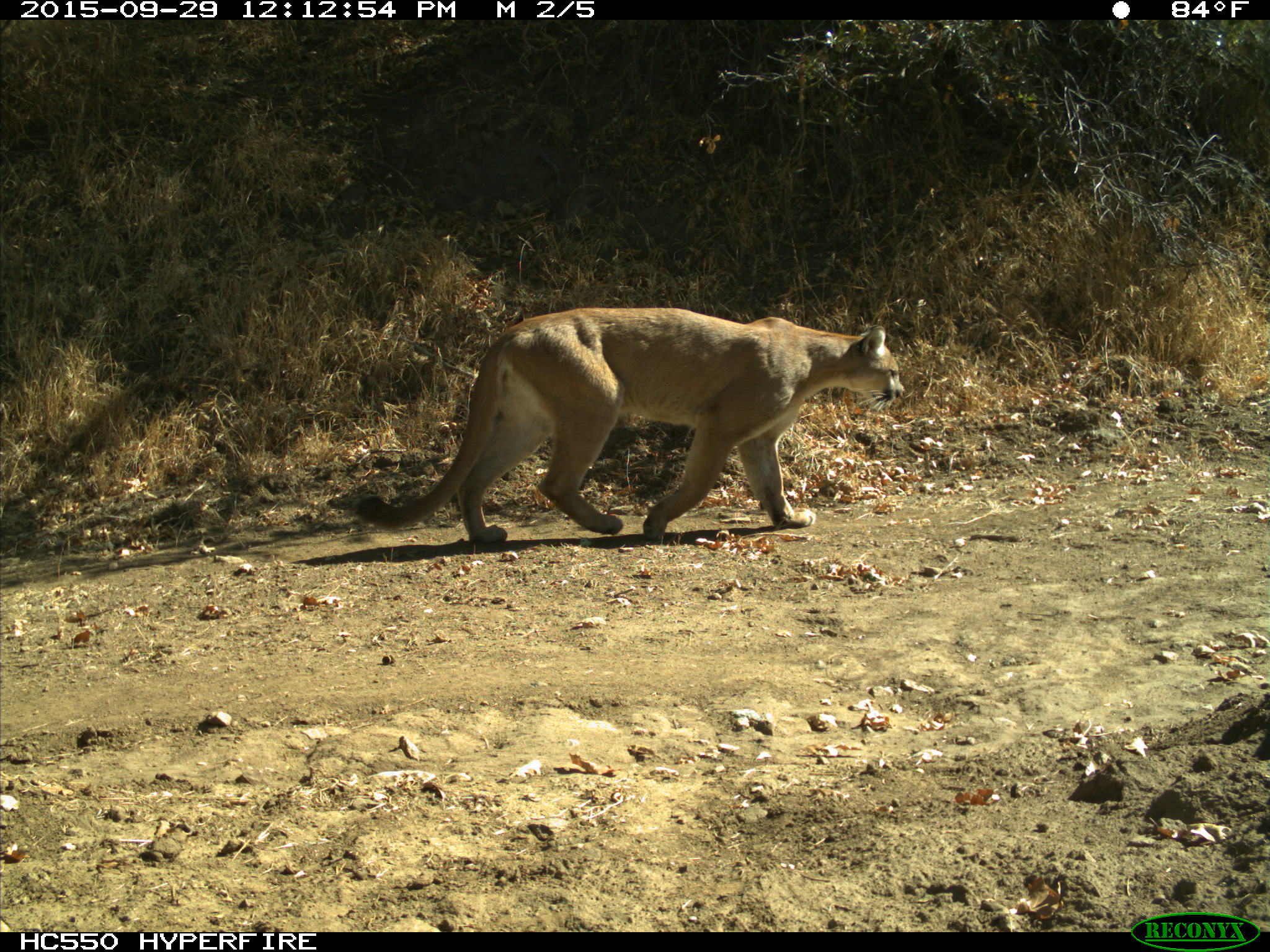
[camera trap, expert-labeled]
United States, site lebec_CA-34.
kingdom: Animalia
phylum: Chordata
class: Mammalia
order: Carnivora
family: Felidae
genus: Puma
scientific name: Puma concolor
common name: mountain lion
Puma concolor (mountain lion).